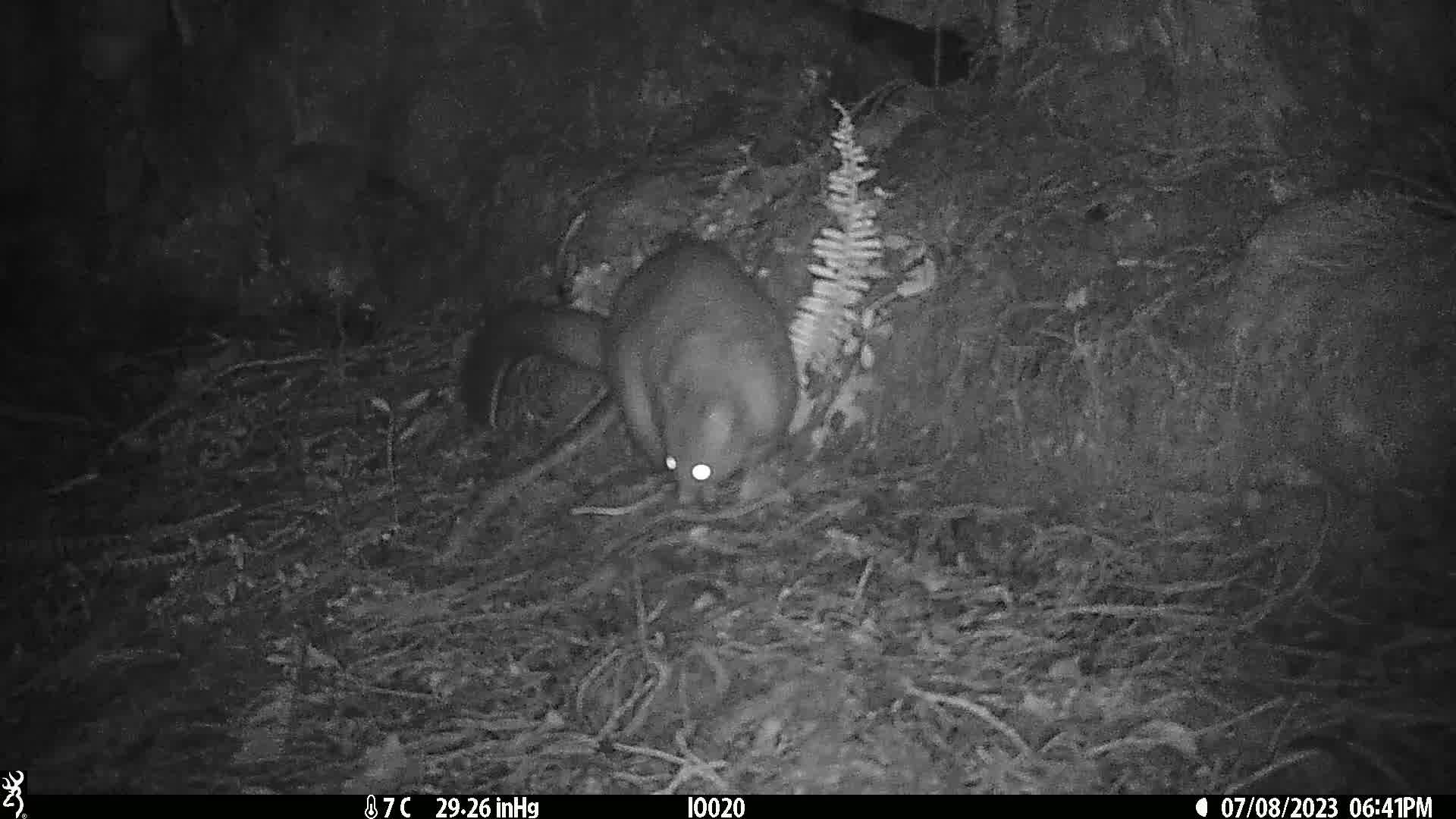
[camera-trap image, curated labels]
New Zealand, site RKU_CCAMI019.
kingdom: Animalia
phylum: Chordata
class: Mammalia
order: Diprotodontia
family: Phalangeridae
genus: Trichosurus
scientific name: Trichosurus vulpecula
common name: common brushtail possum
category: possum